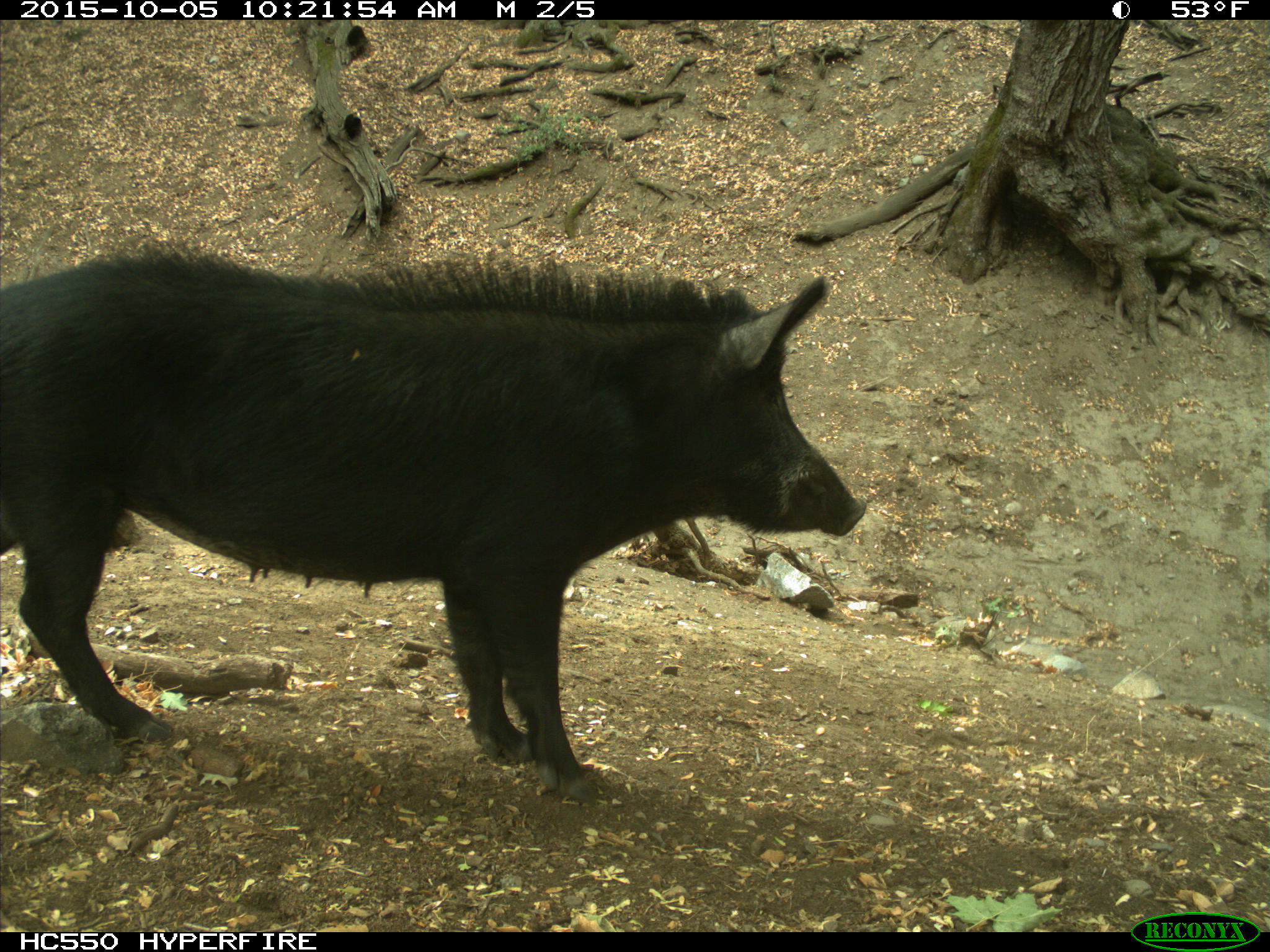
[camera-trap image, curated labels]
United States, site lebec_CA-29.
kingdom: Animalia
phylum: Chordata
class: Mammalia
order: Artiodactyla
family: Suidae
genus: Sus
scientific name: Sus scrofa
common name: wild boar